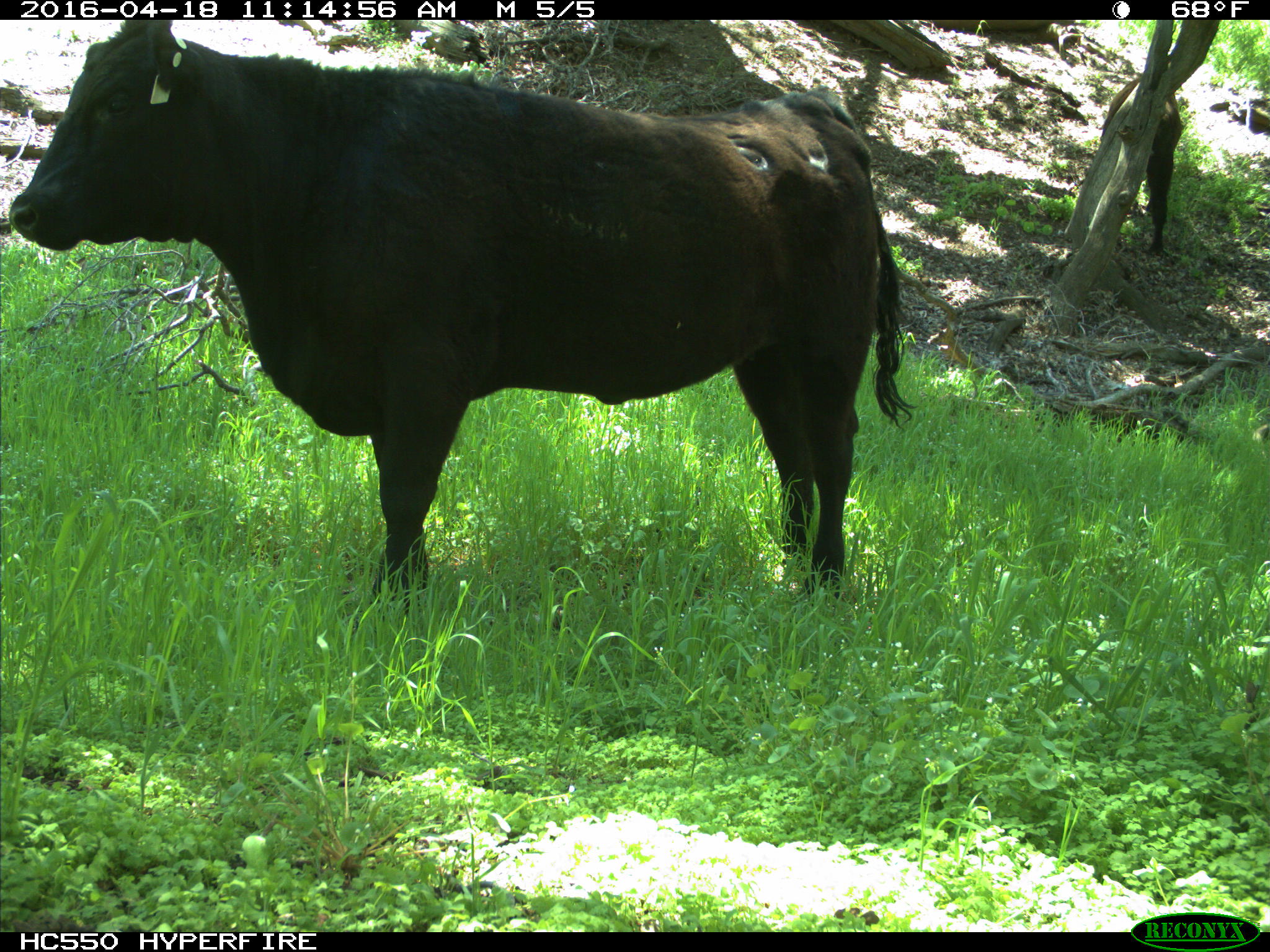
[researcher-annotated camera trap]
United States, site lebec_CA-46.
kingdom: Animalia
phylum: Chordata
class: Mammalia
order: Artiodactyla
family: Bovidae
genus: Bos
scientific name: Bos taurus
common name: domestic cow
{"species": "Bos taurus (domestic cow)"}